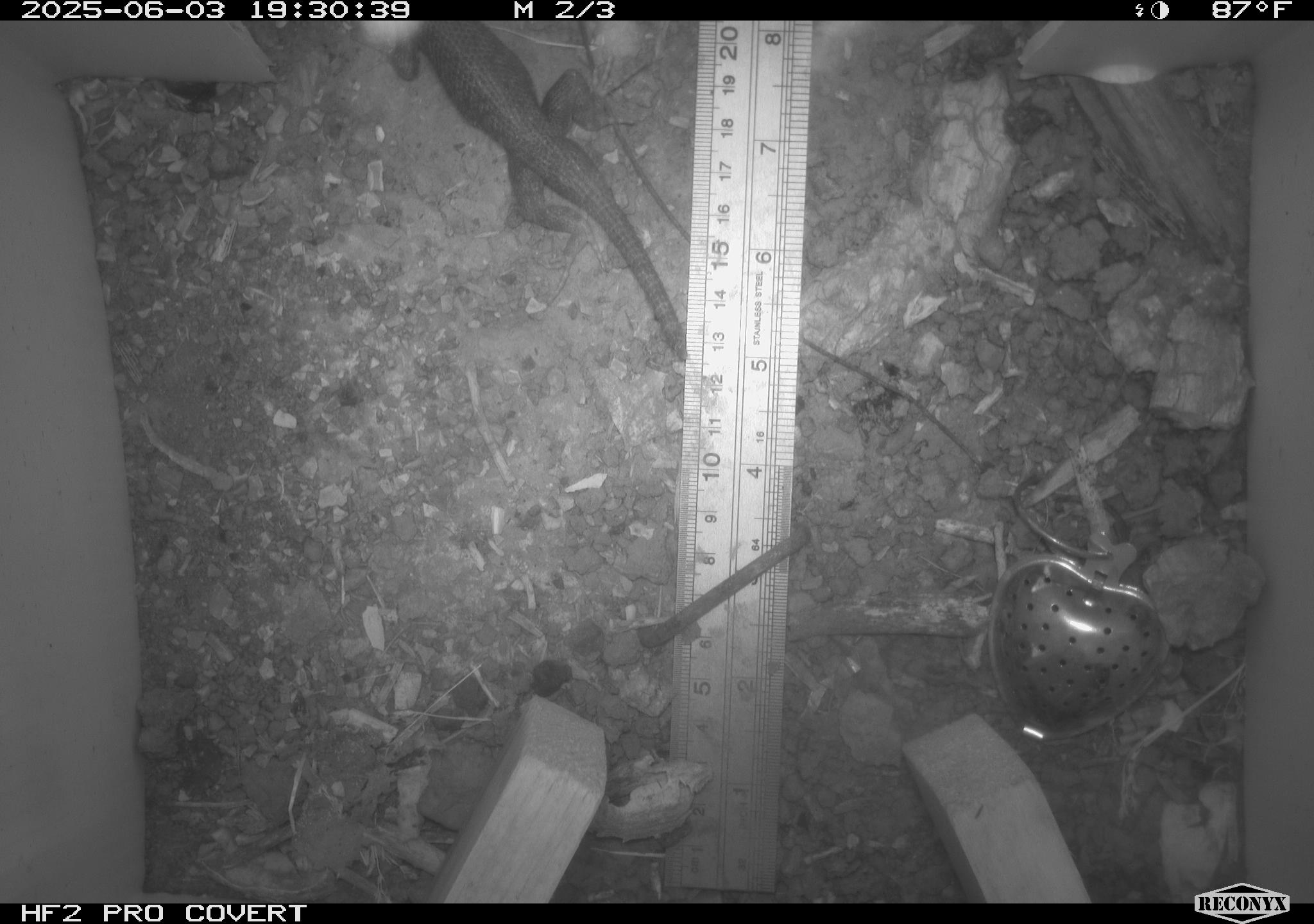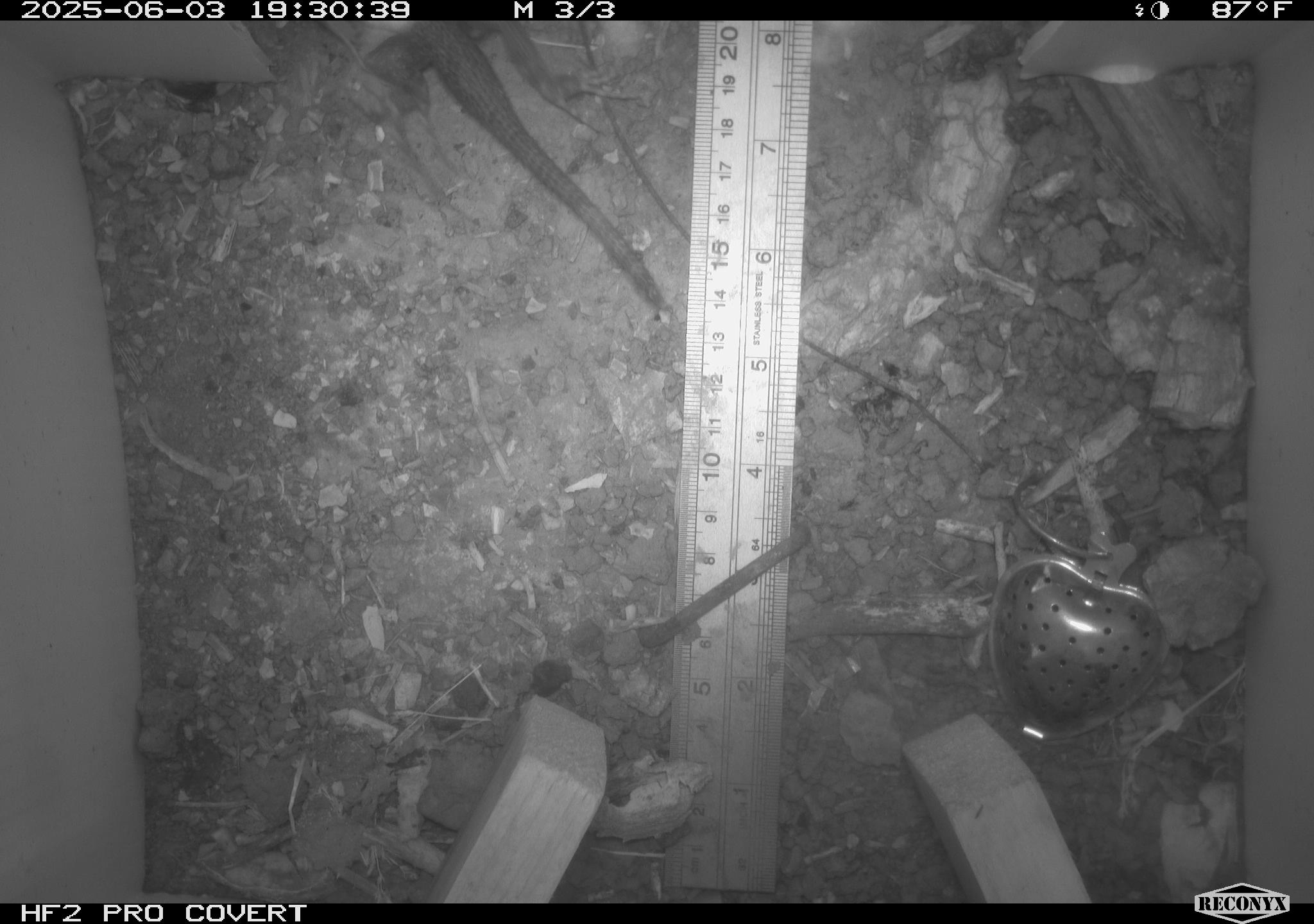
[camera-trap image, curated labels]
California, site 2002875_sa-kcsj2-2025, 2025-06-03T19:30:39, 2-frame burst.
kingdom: Animalia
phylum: Chordata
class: Reptilia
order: Squamata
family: Phrynosomatidae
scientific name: Phrynosomatidae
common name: north american spiny lizards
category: sceloporus/uta species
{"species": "sceloporus/uta species (north american spiny lizards) (Phrynosomatidae)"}